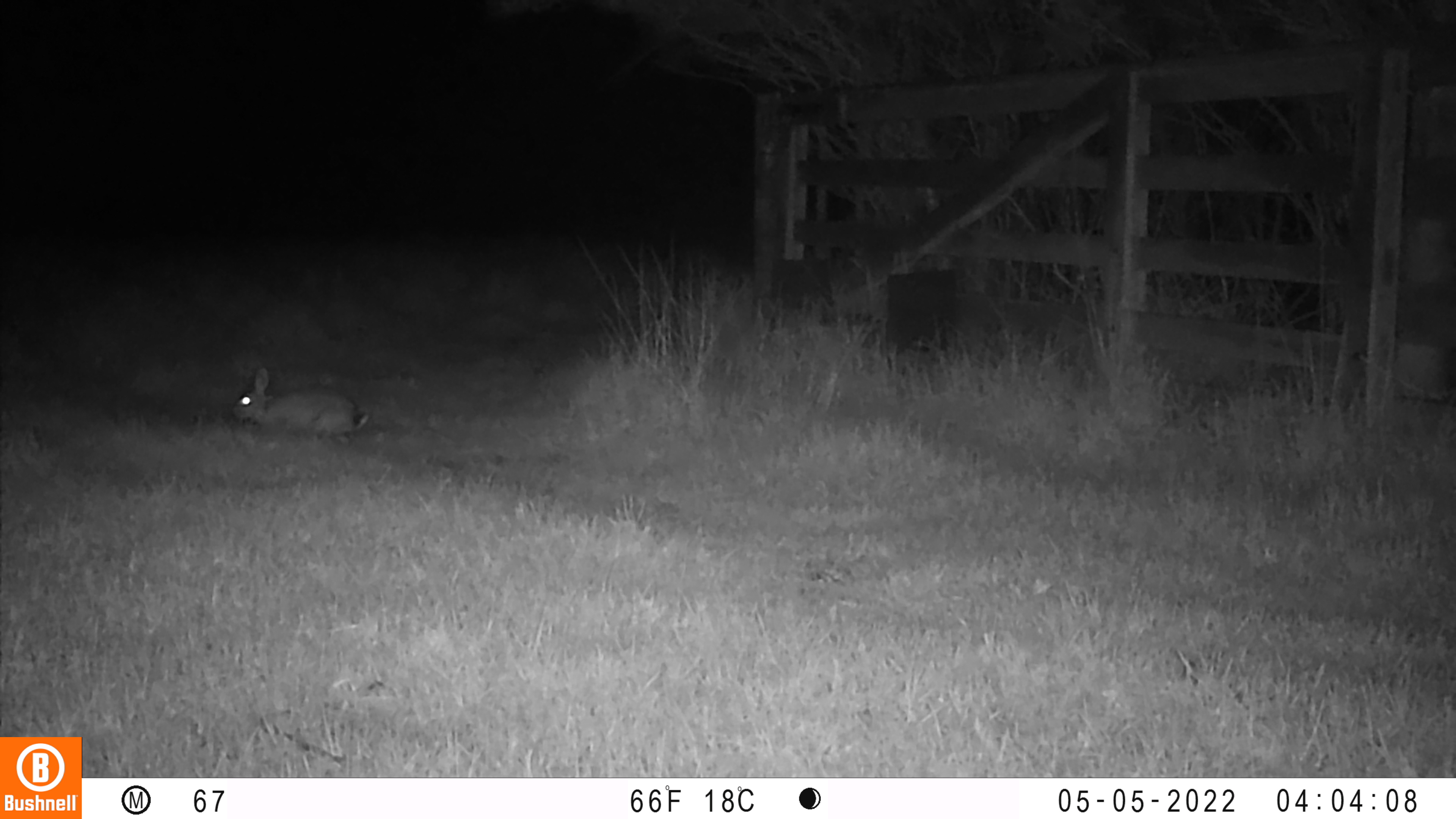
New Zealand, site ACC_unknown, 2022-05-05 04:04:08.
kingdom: Animalia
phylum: Chordata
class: Mammalia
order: Lagomorpha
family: Leporidae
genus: Oryctolagus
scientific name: Oryctolagus cuniculus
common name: european rabbit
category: rabbit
Rabbit (european rabbit) (Oryctolagus cuniculus).